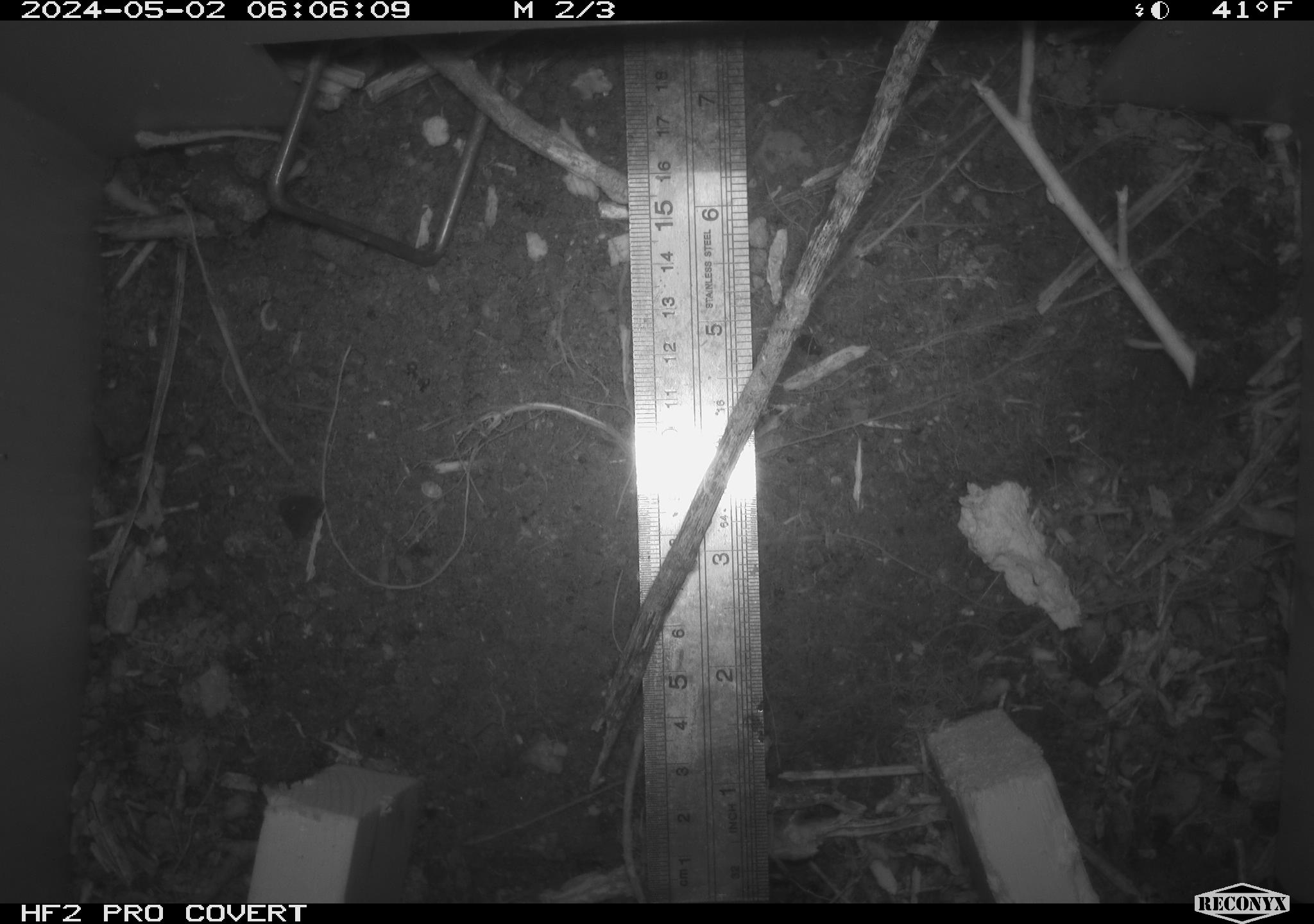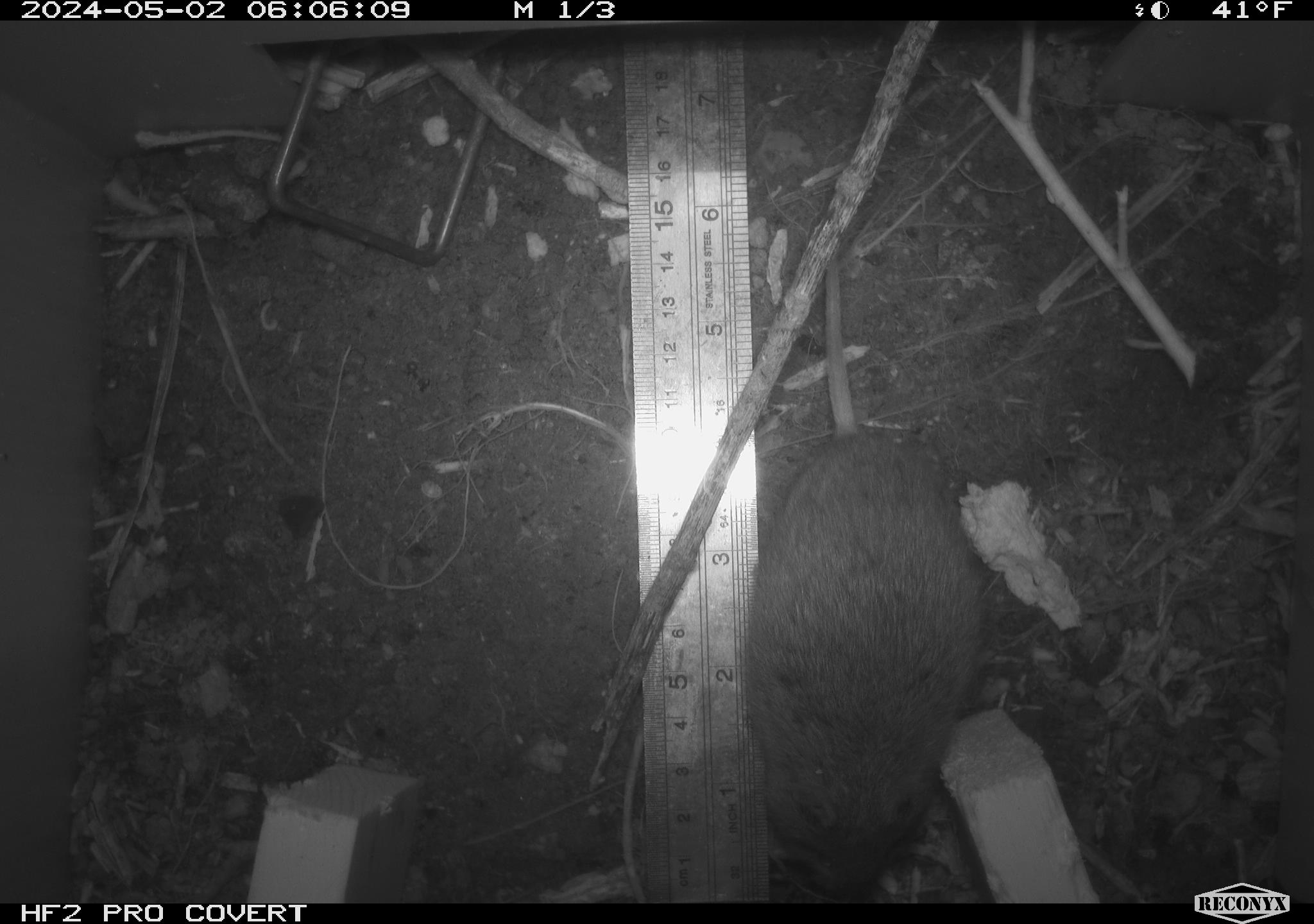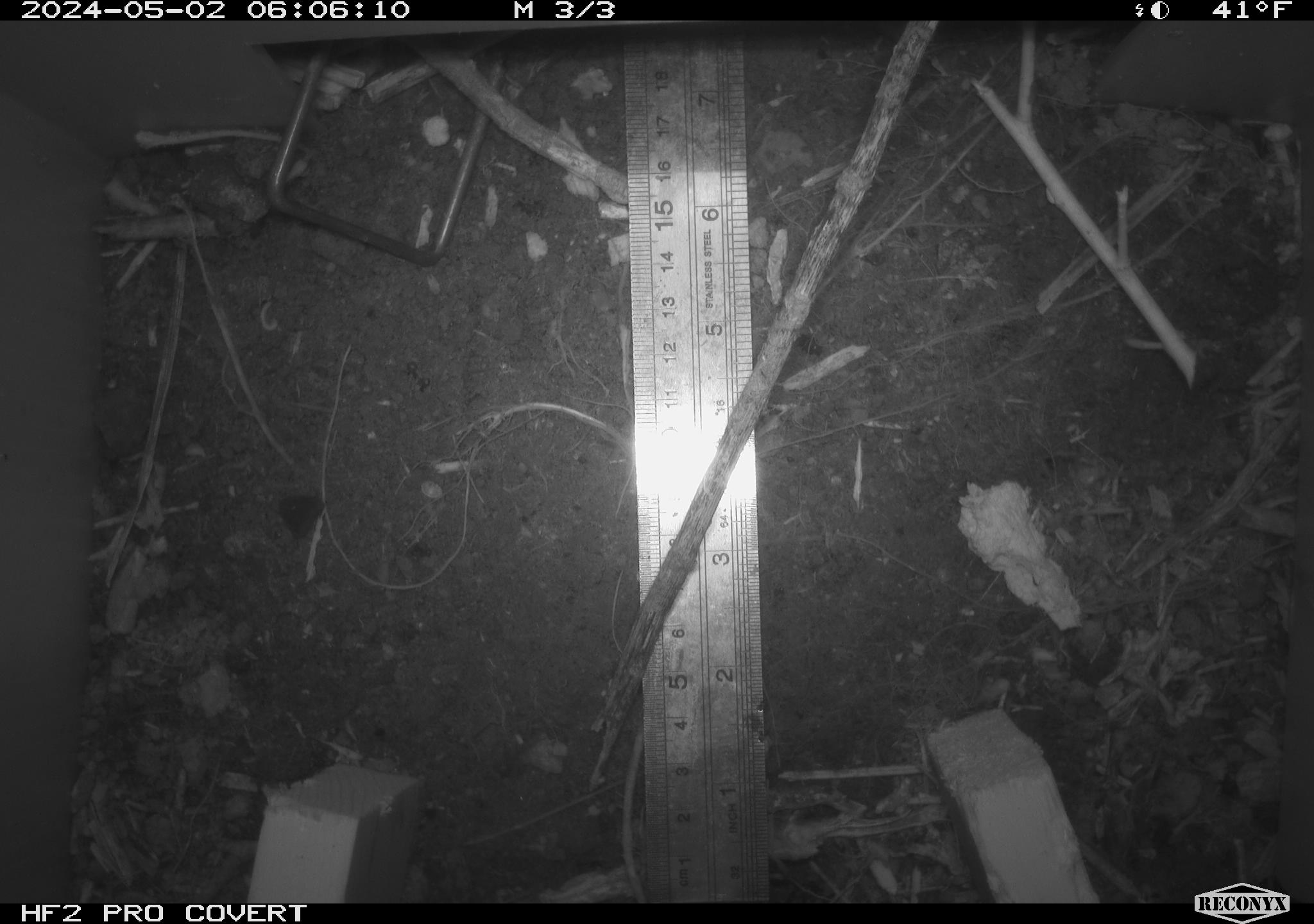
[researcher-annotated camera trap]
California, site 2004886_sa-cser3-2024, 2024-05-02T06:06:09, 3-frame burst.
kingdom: Animalia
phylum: Chordata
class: Mammalia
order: Rodentia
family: Cricetidae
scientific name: Cricetidae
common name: hamsters, voles, lemmings, and allies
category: cricetidae family